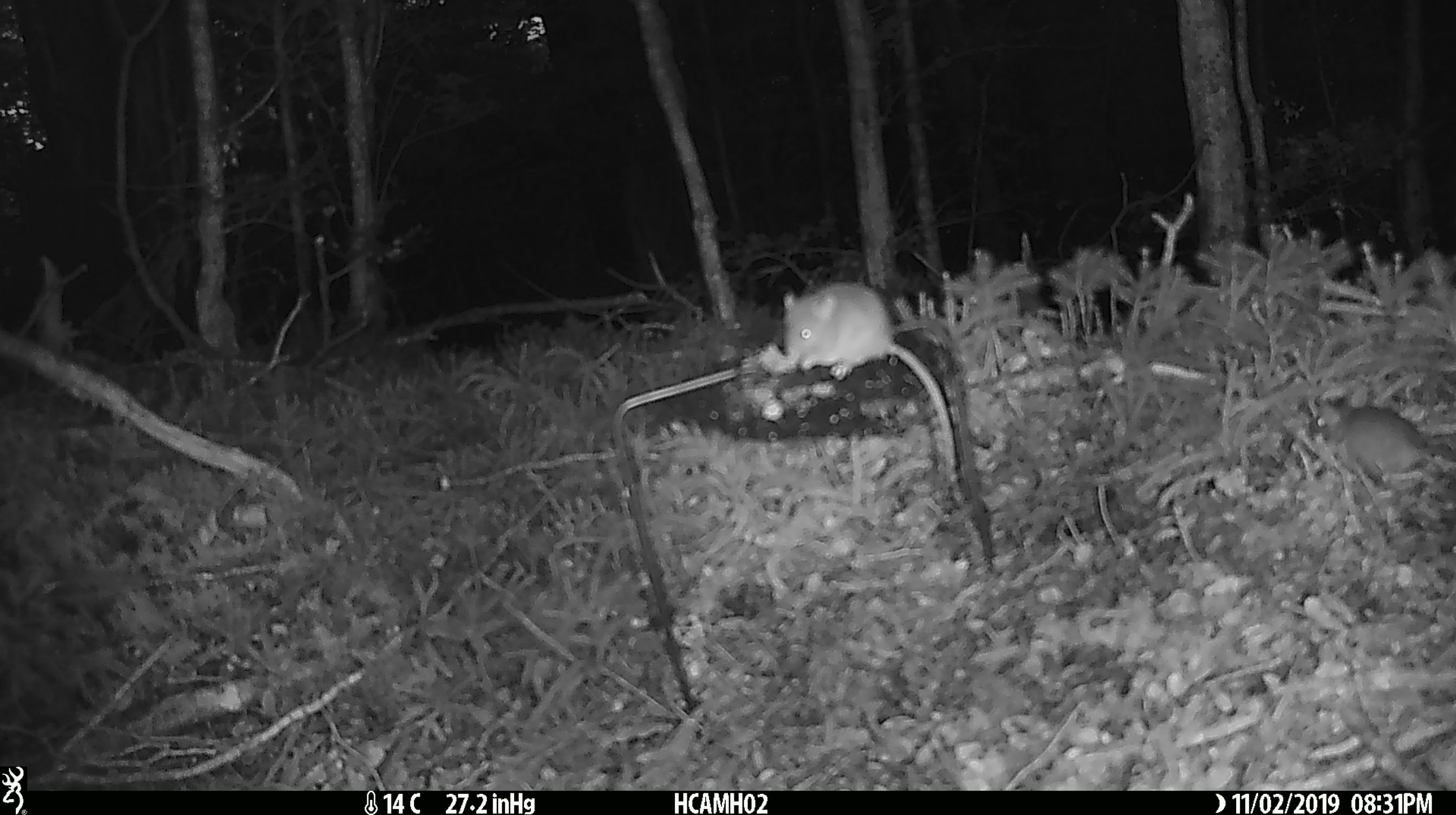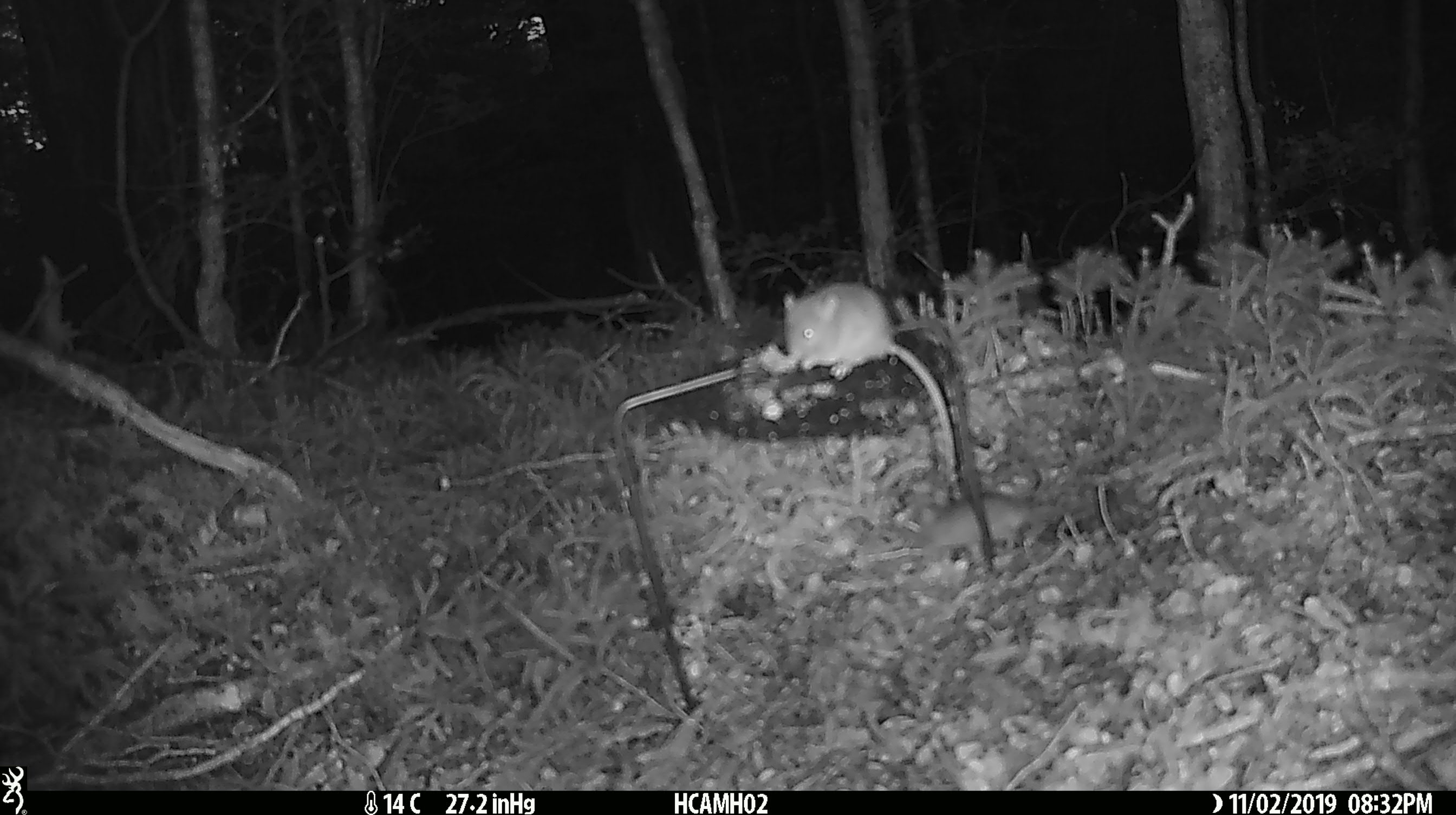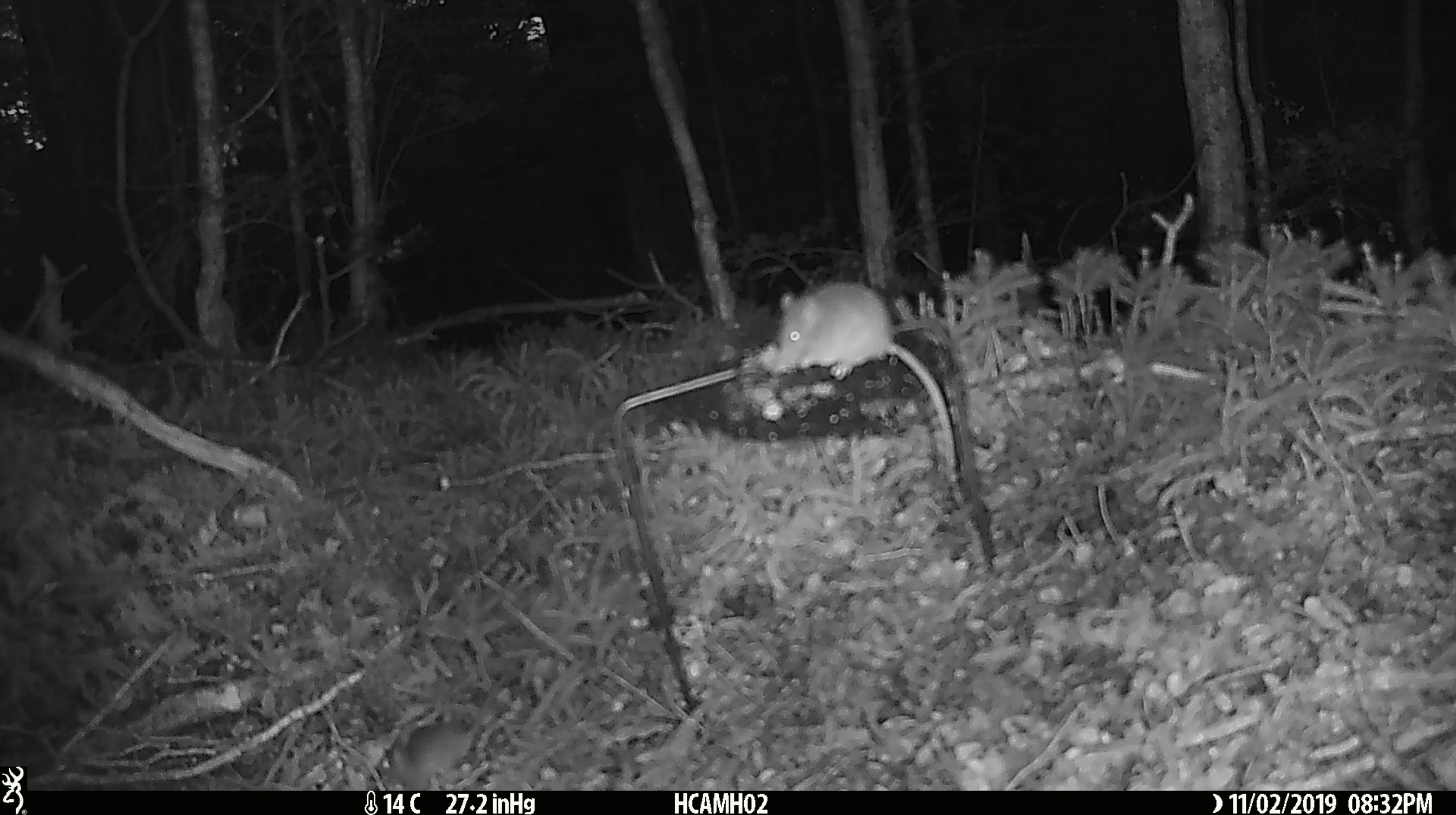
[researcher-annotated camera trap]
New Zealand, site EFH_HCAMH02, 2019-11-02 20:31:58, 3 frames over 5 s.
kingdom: Animalia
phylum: Chordata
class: Mammalia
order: Rodentia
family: Muridae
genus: Mus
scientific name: Mus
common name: mouse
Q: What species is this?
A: Mouse (Mus).